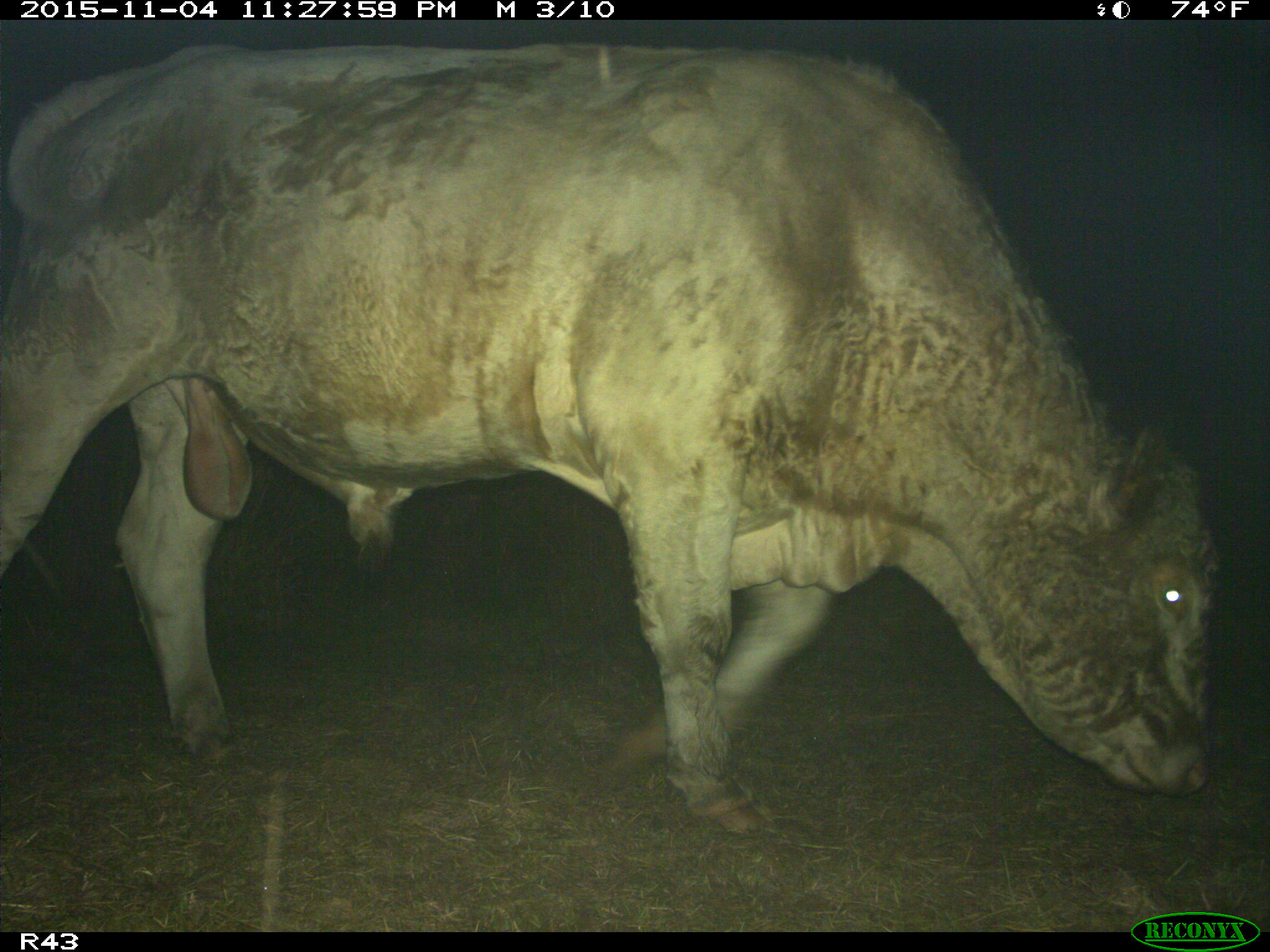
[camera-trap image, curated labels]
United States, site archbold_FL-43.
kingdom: Animalia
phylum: Chordata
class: Mammalia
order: Artiodactyla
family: Bovidae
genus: Bos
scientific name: Bos taurus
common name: domestic cow